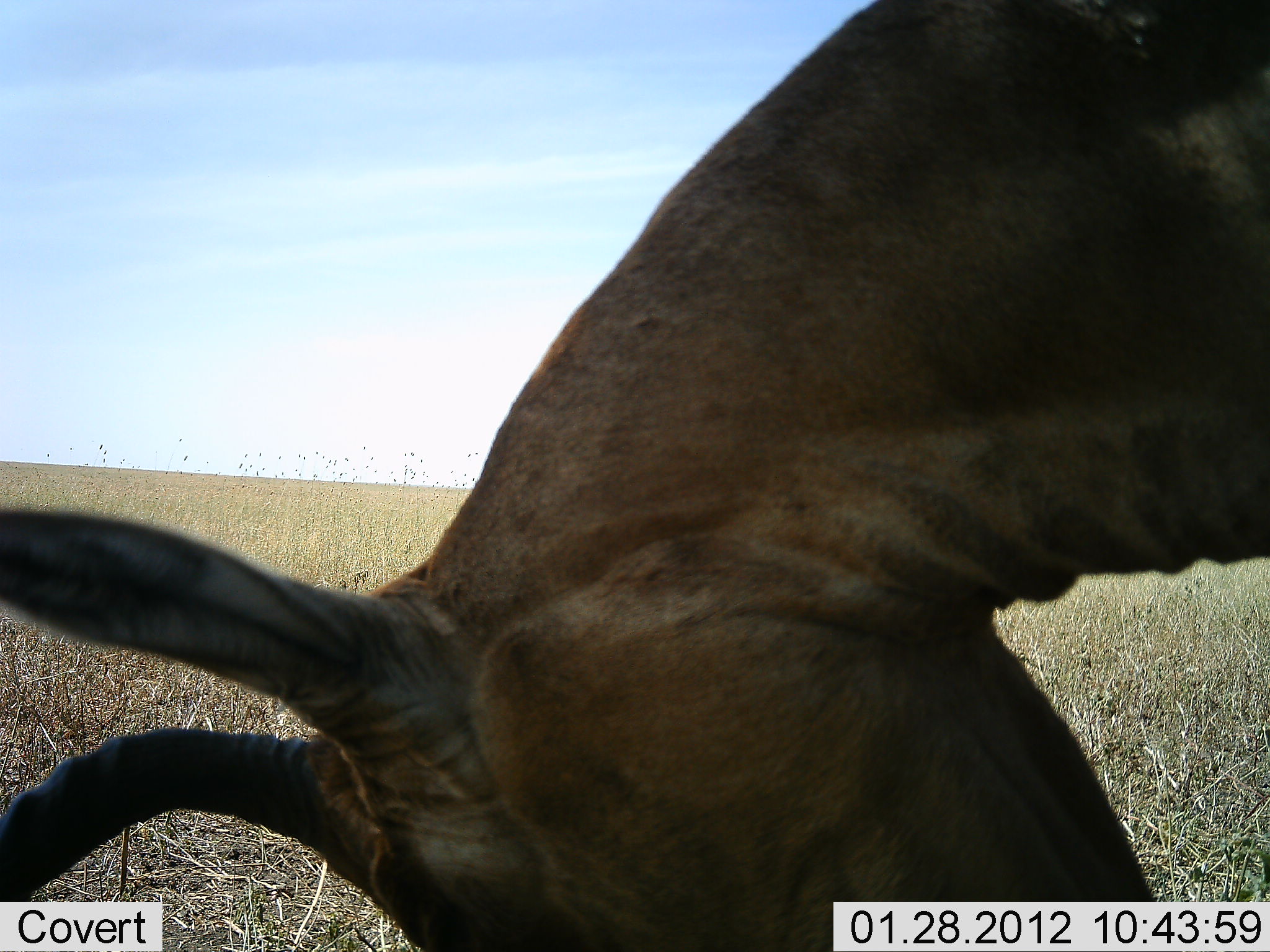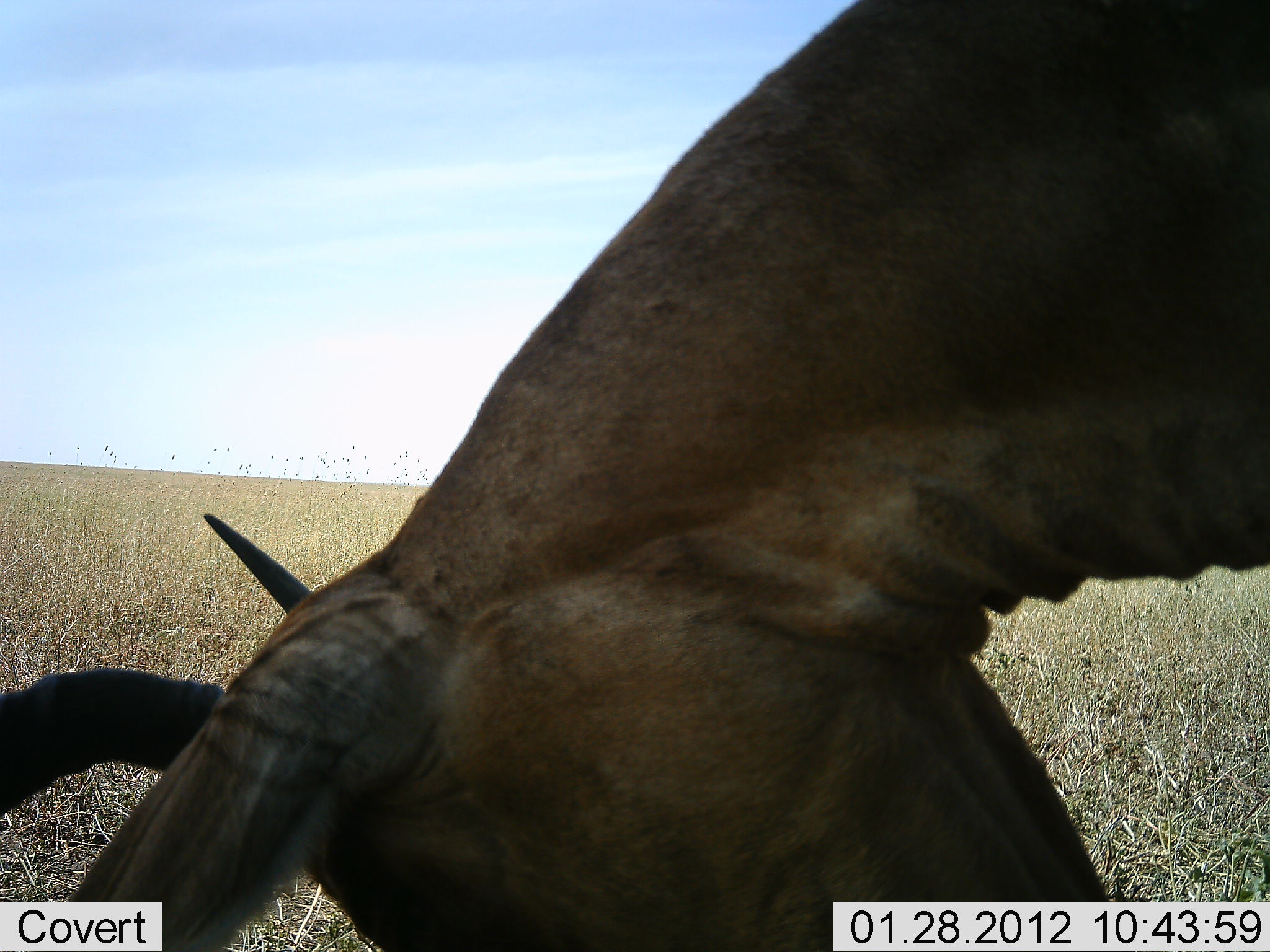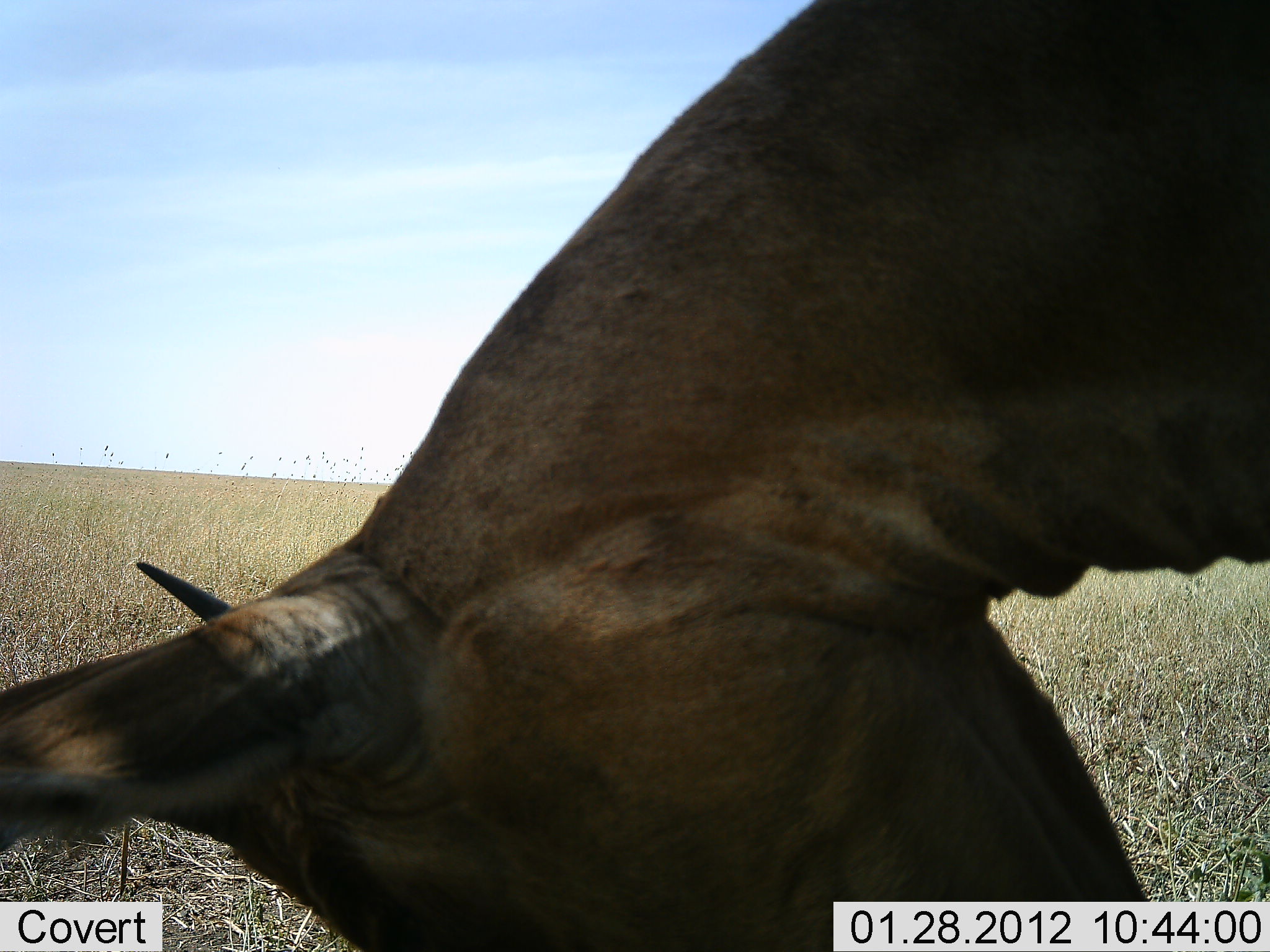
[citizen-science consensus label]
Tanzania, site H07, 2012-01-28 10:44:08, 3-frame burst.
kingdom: Animalia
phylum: Chordata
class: Mammalia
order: Artiodactyla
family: Bovidae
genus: Alcelaphus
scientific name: Alcelaphus buselaphus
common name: hartebeest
Hartebeest (Alcelaphus buselaphus), count 1. Behavior (volunteer vote fractions): standing 47%, resting 0%, moving 7%, interacting 0%. Young present (vote fraction): 0%. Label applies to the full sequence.